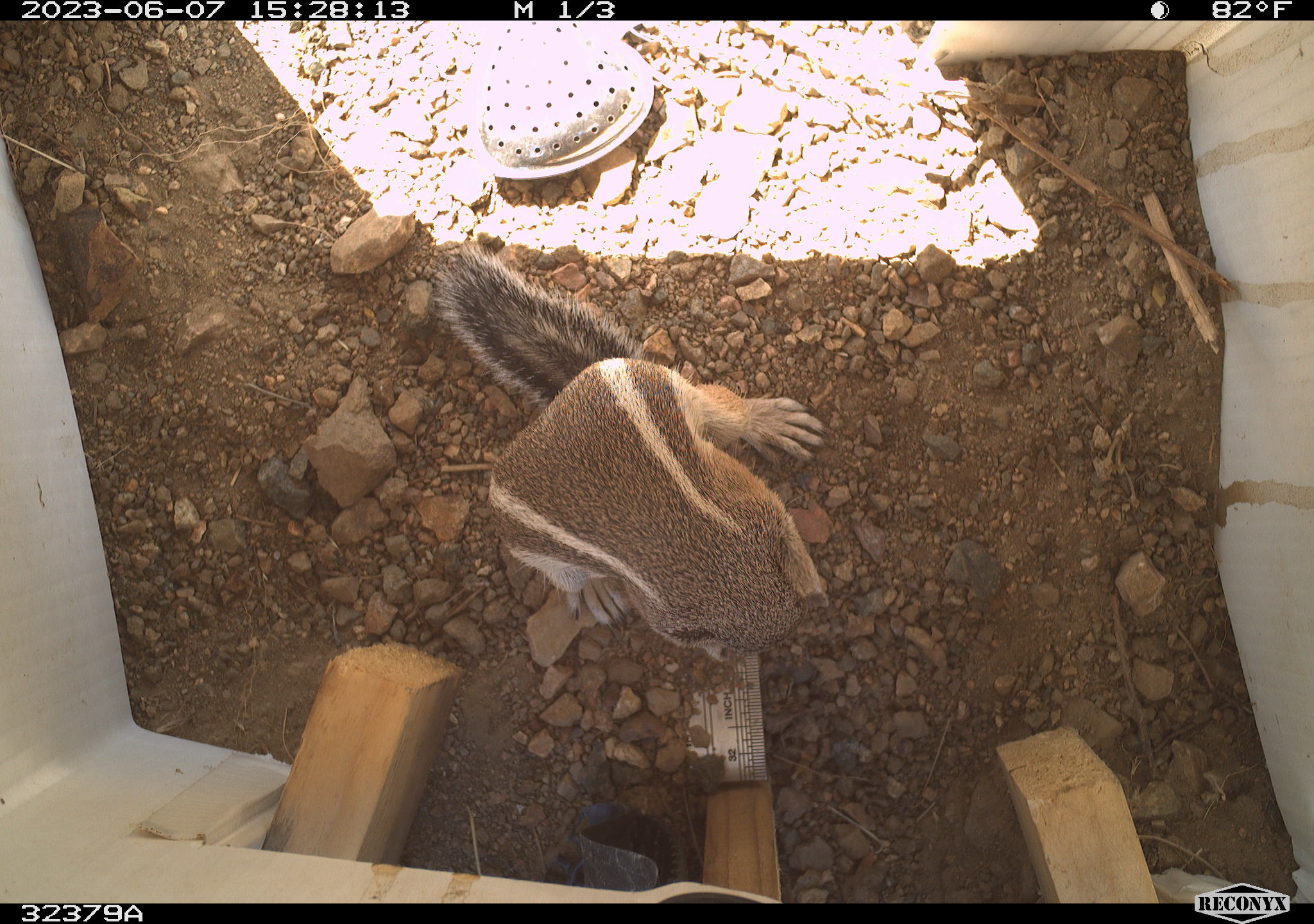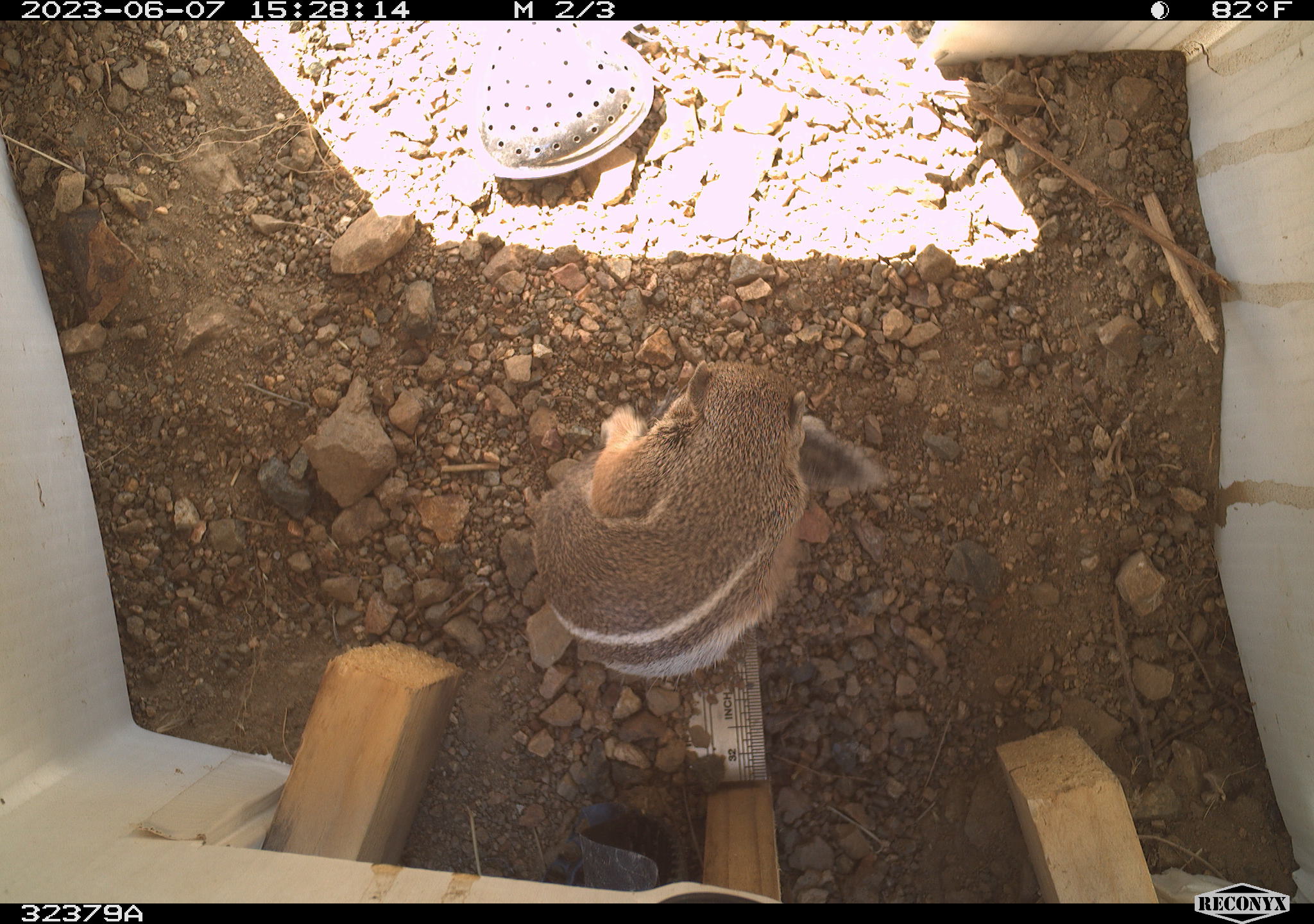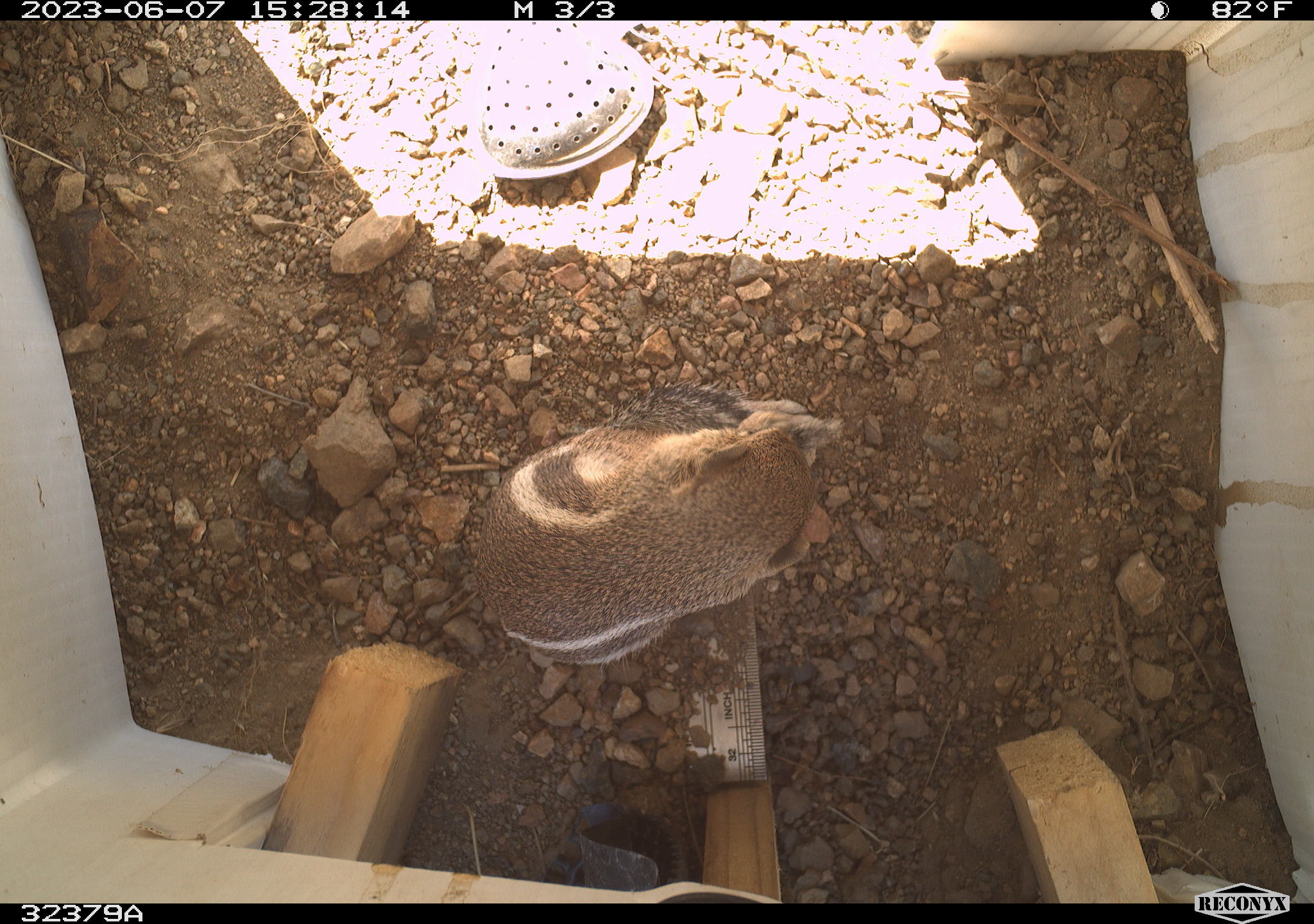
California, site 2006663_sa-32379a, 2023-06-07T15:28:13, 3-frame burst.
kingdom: Animalia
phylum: Chordata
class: Mammalia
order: Rodentia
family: Sciuridae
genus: Ammospermophilus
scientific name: Ammospermophilus leucurus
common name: white-tailed antelope squirrel